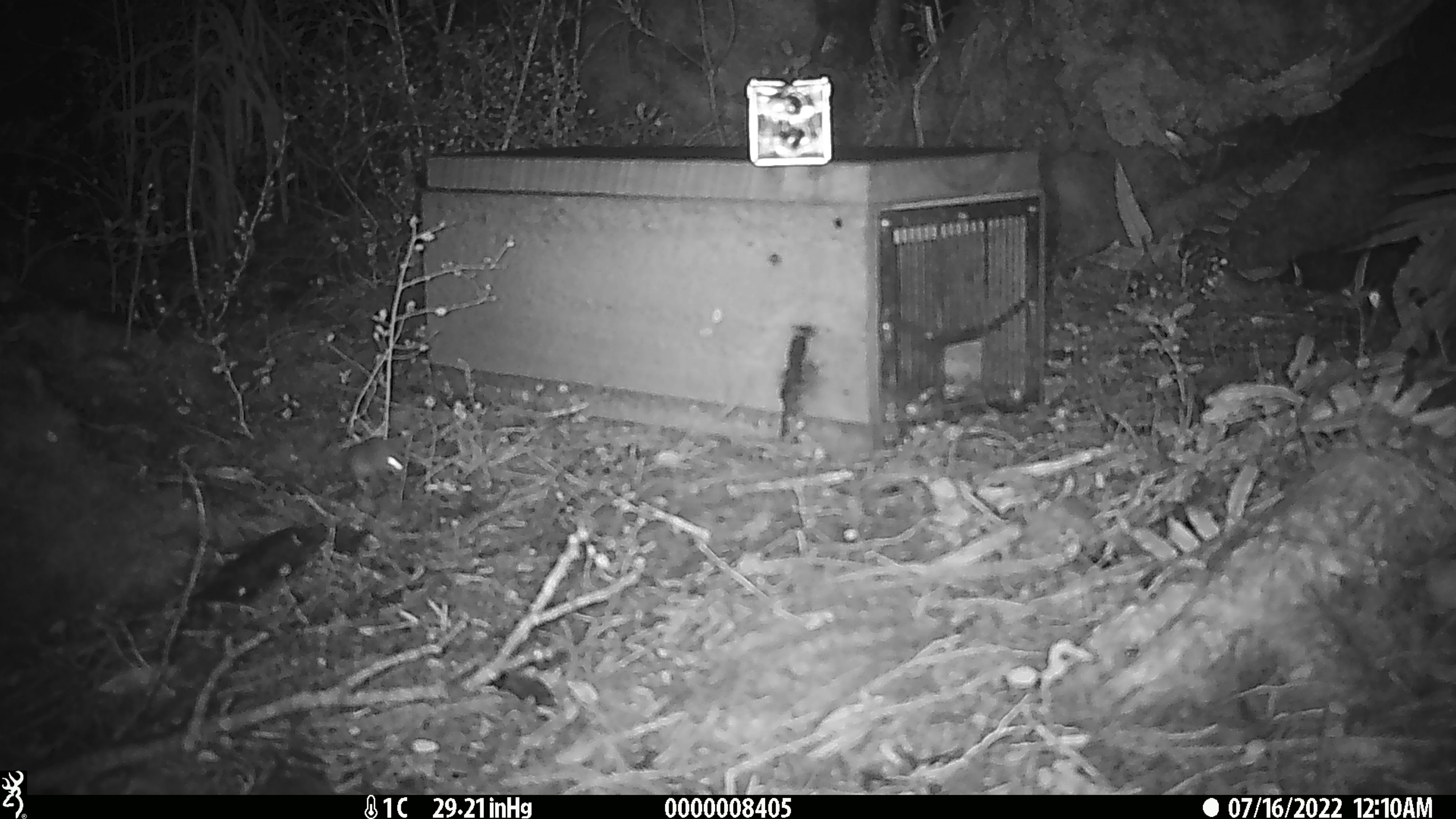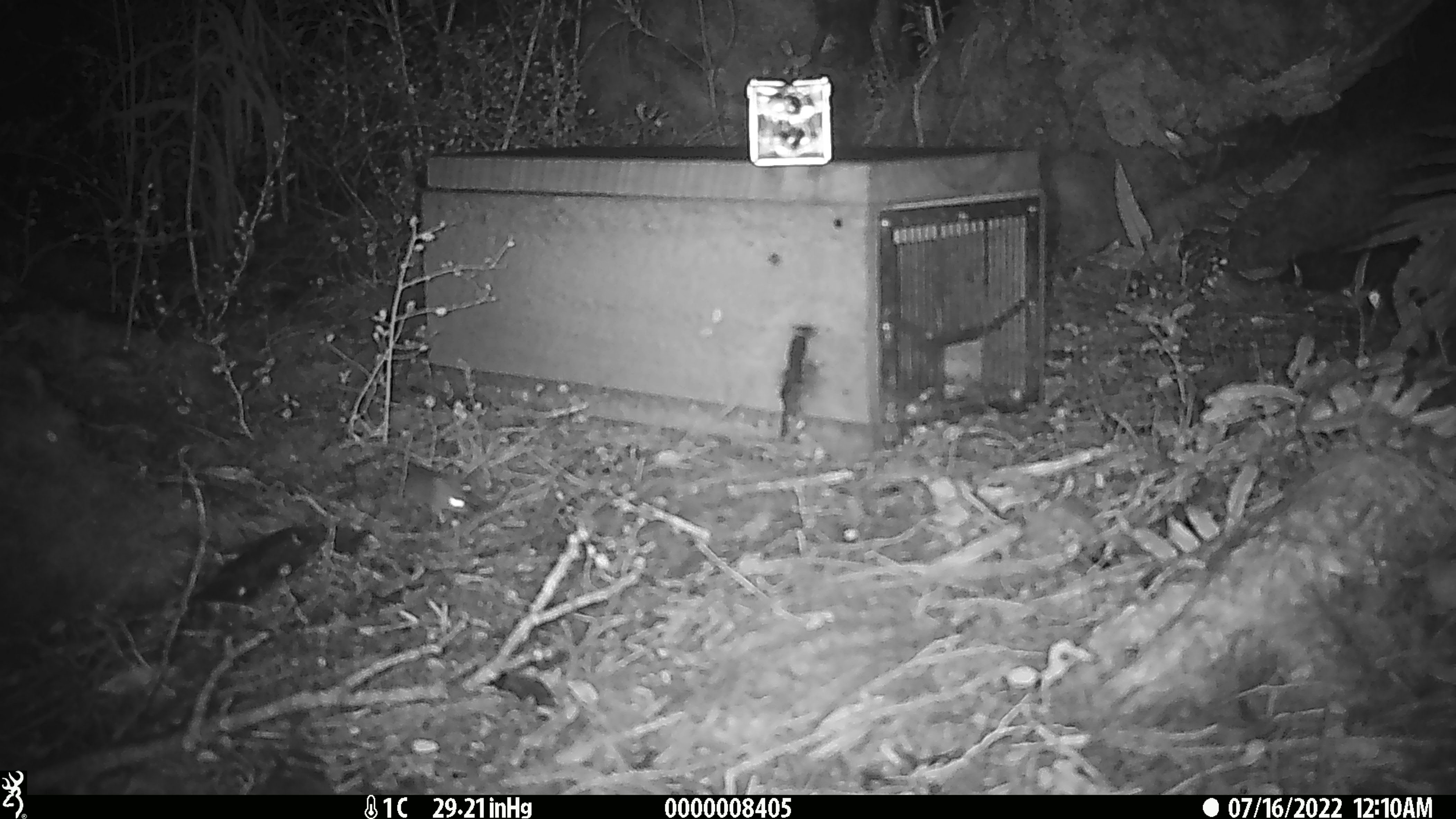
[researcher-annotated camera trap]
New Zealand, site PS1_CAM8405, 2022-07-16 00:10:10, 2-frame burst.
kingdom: Animalia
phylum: Chordata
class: Mammalia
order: Rodentia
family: Muridae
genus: Mus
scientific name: Mus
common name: mouse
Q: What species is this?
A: Mouse (Mus).